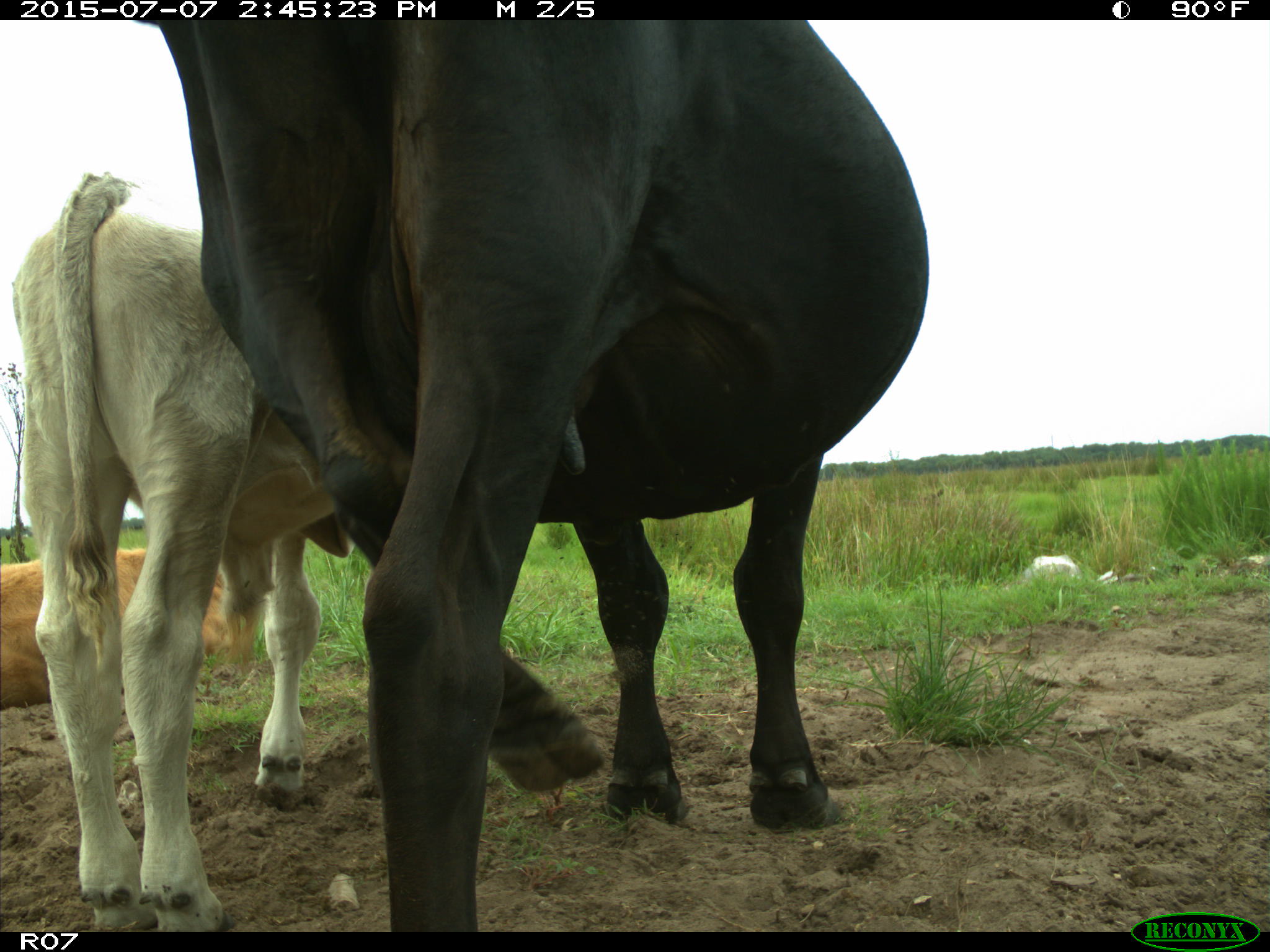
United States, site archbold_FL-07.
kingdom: Animalia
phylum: Chordata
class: Mammalia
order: Artiodactyla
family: Bovidae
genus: Bos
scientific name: Bos taurus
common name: domestic cow